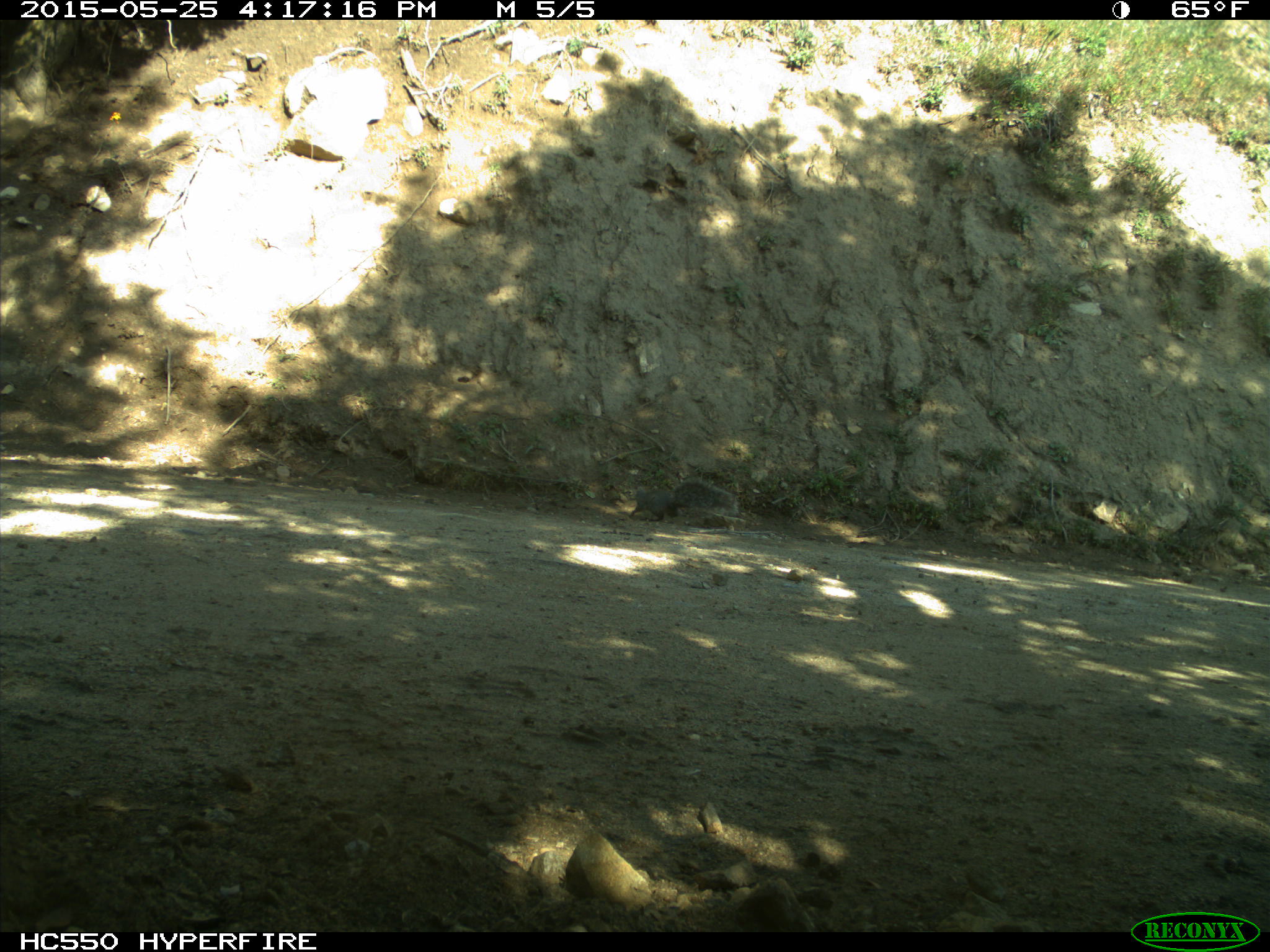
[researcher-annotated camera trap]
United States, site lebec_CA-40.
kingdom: Animalia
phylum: Chordata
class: Mammalia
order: Rodentia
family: Sciuridae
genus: Sciurus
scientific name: Sciurus carolinensis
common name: eastern gray squirrel